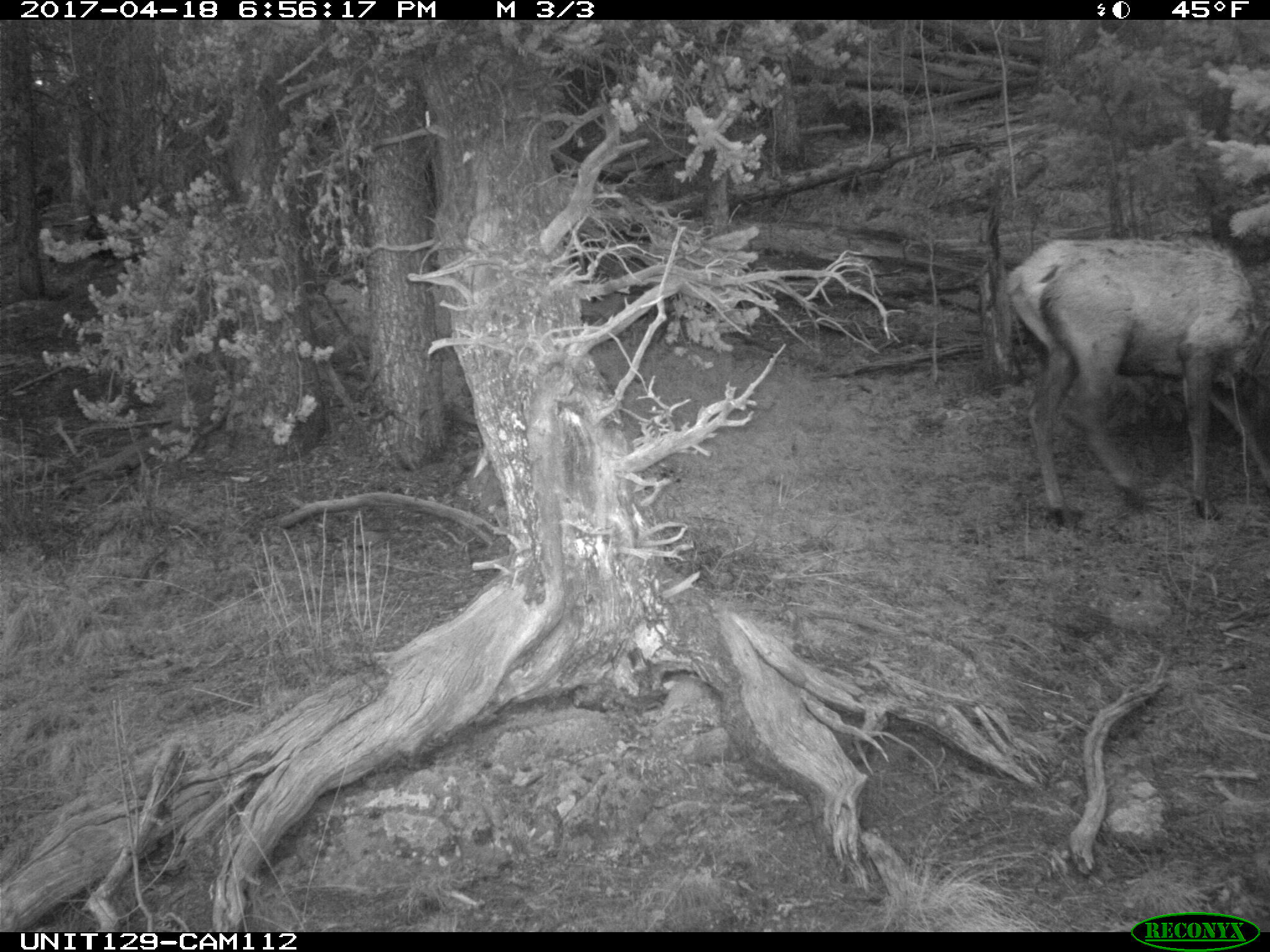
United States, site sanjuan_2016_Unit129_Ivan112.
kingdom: Animalia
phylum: Chordata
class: Mammalia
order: Artiodactyla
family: Cervidae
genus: Cervus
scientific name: Cervus elaphus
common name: red deer